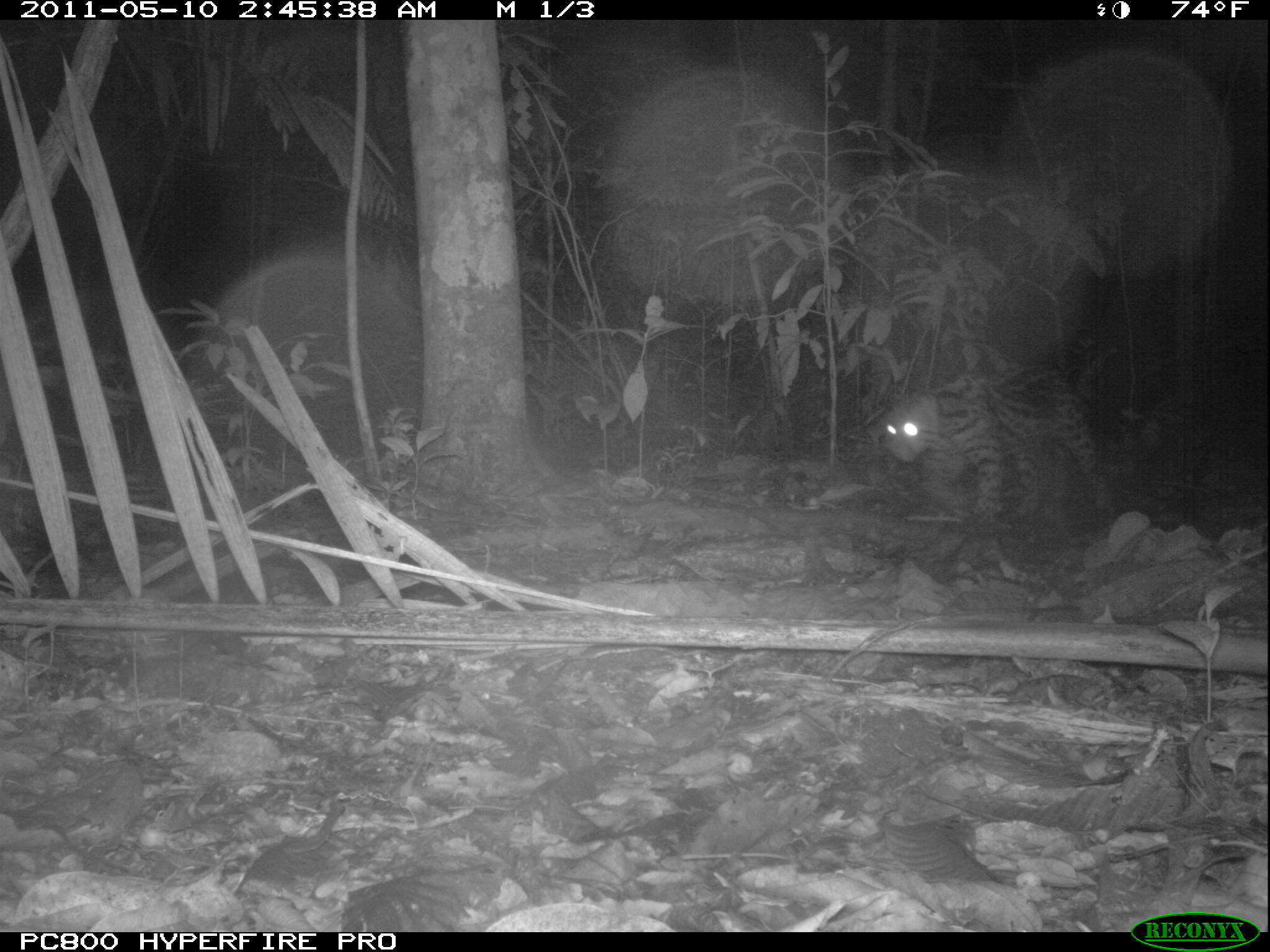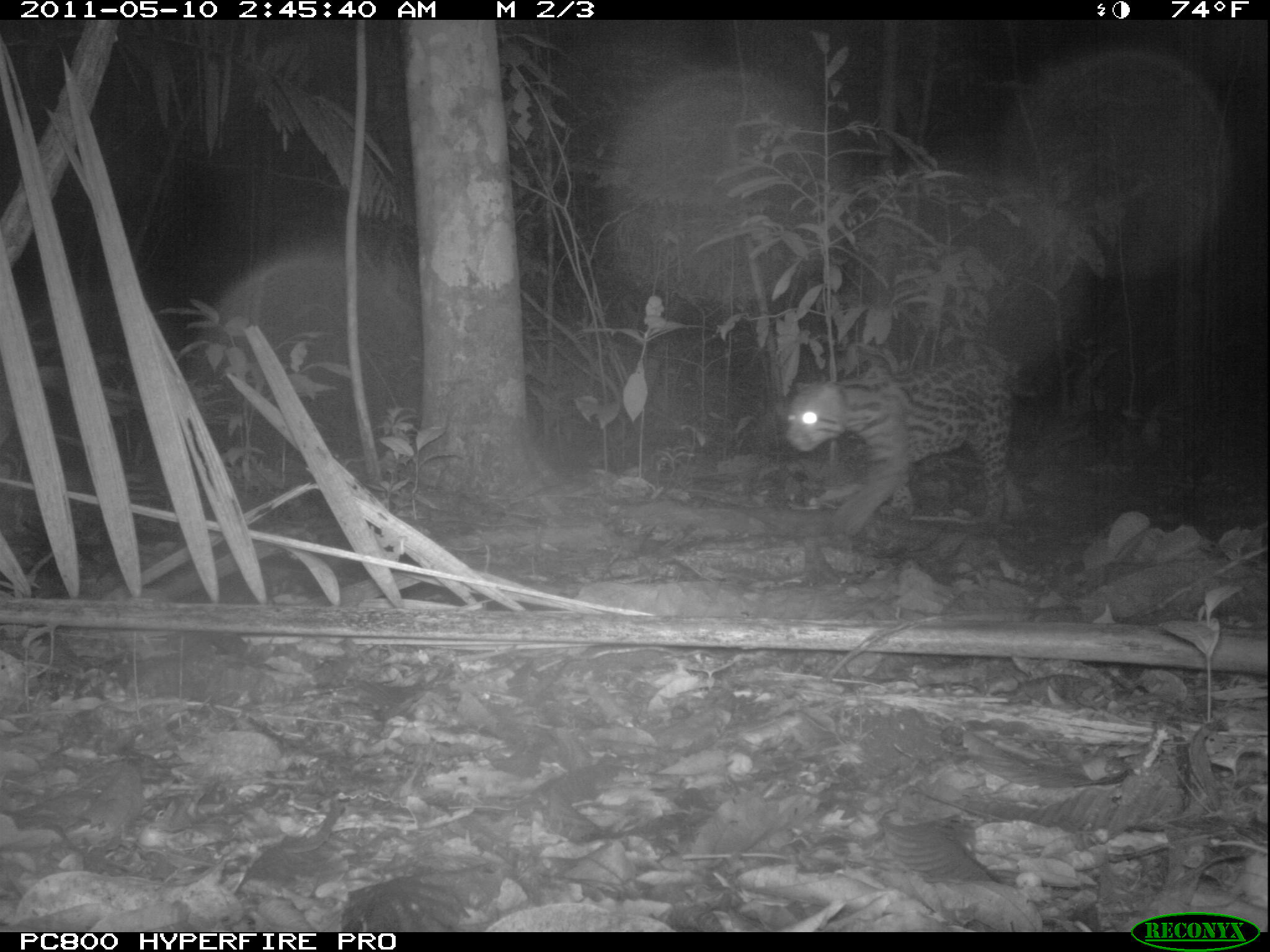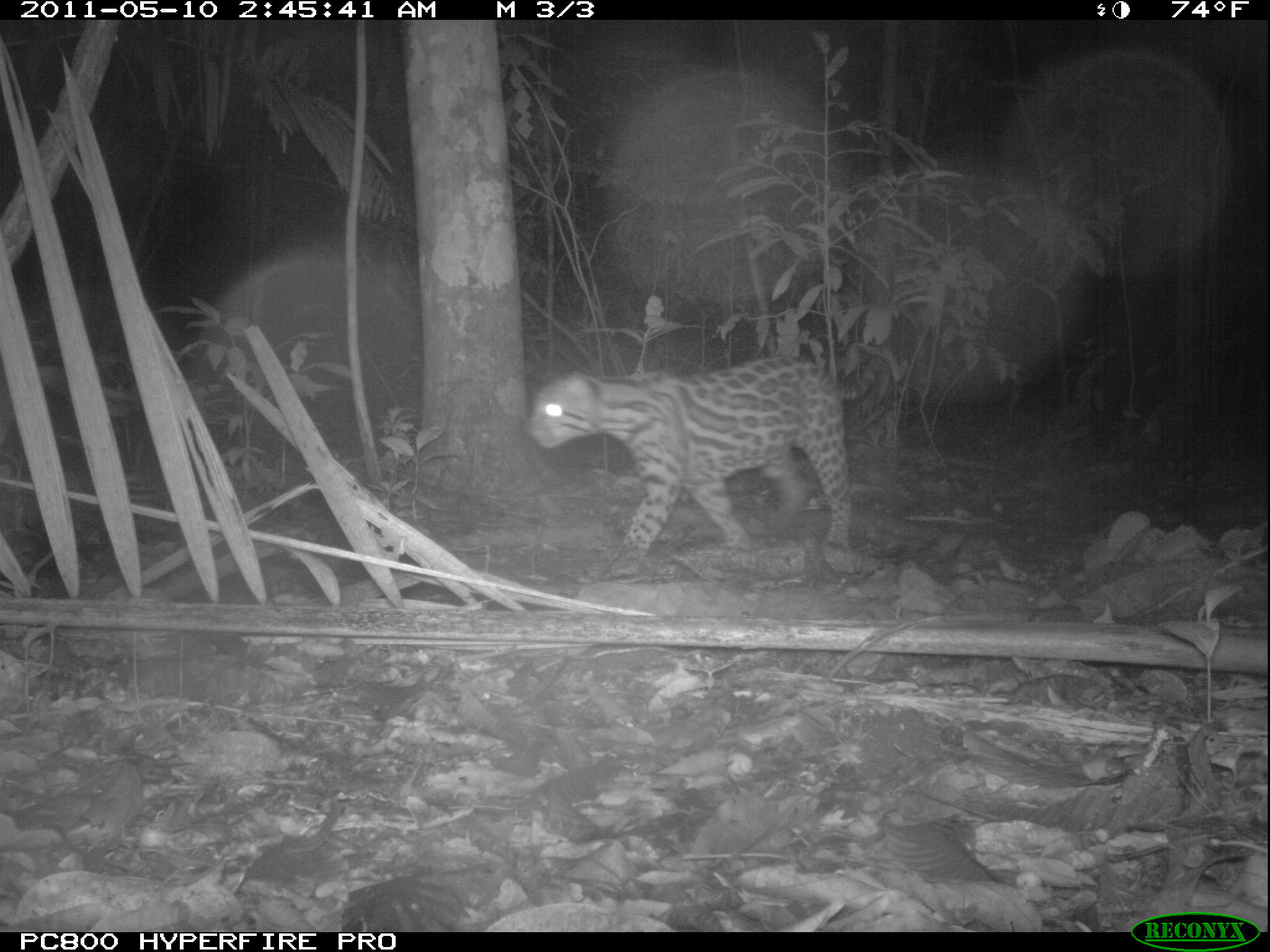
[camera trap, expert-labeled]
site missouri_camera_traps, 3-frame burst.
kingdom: Animalia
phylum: Chordata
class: Mammalia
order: Carnivora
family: Felidae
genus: Leopardus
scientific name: Leopardus pardalis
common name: ocelot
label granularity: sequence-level